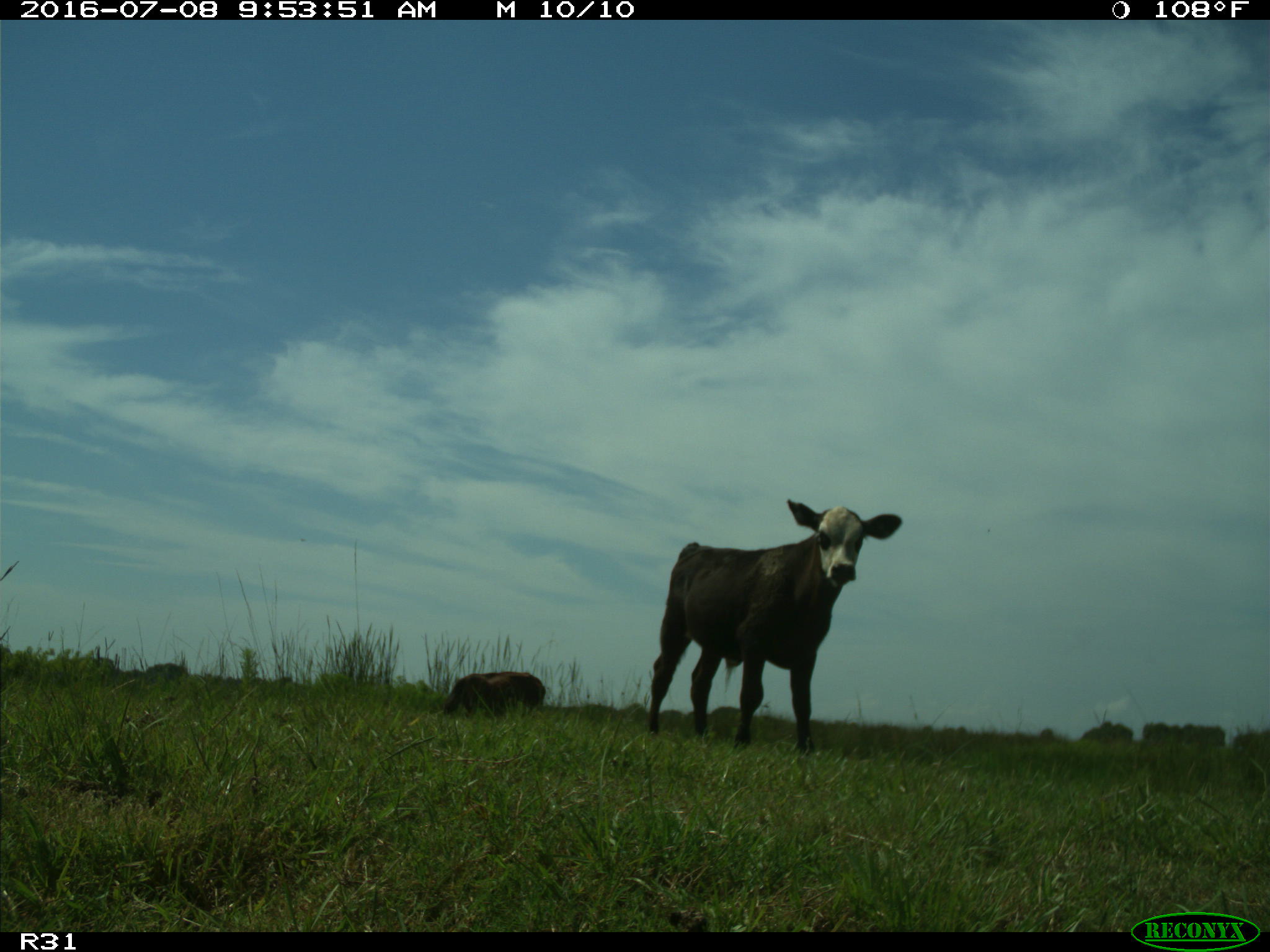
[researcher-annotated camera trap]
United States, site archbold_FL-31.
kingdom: Animalia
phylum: Chordata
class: Mammalia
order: Artiodactyla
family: Bovidae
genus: Bos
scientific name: Bos taurus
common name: domestic cow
Bos taurus (domestic cow).